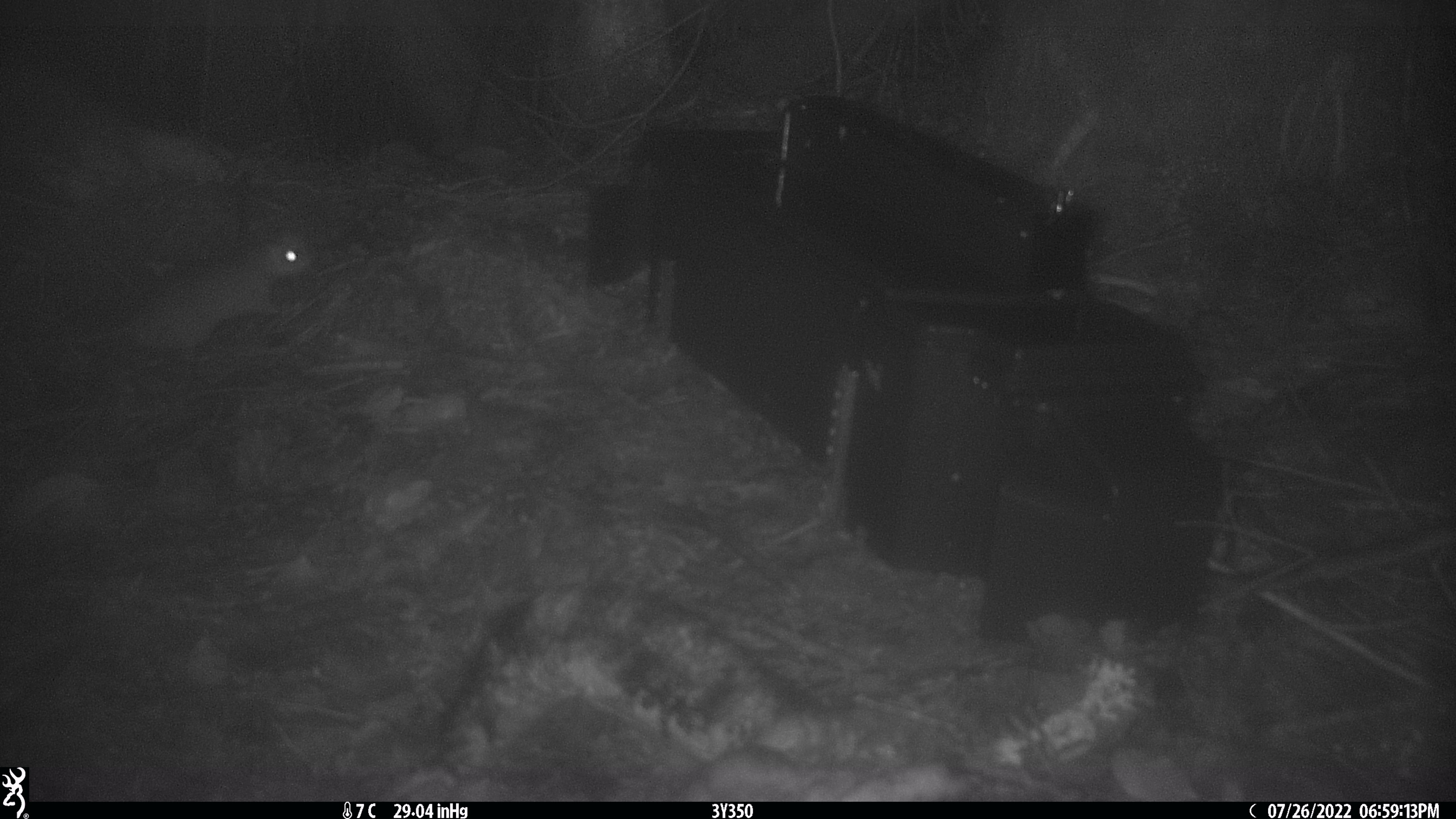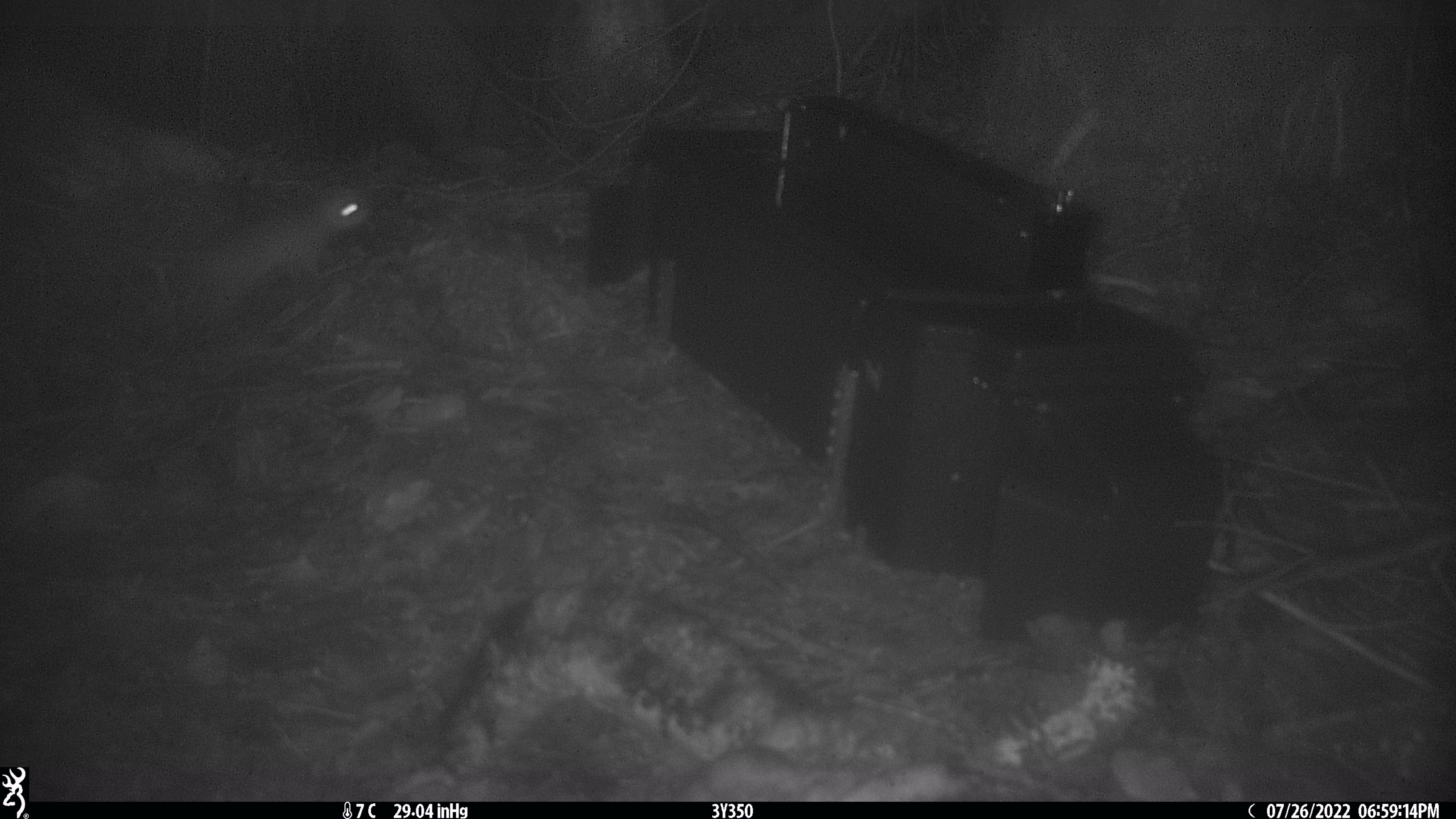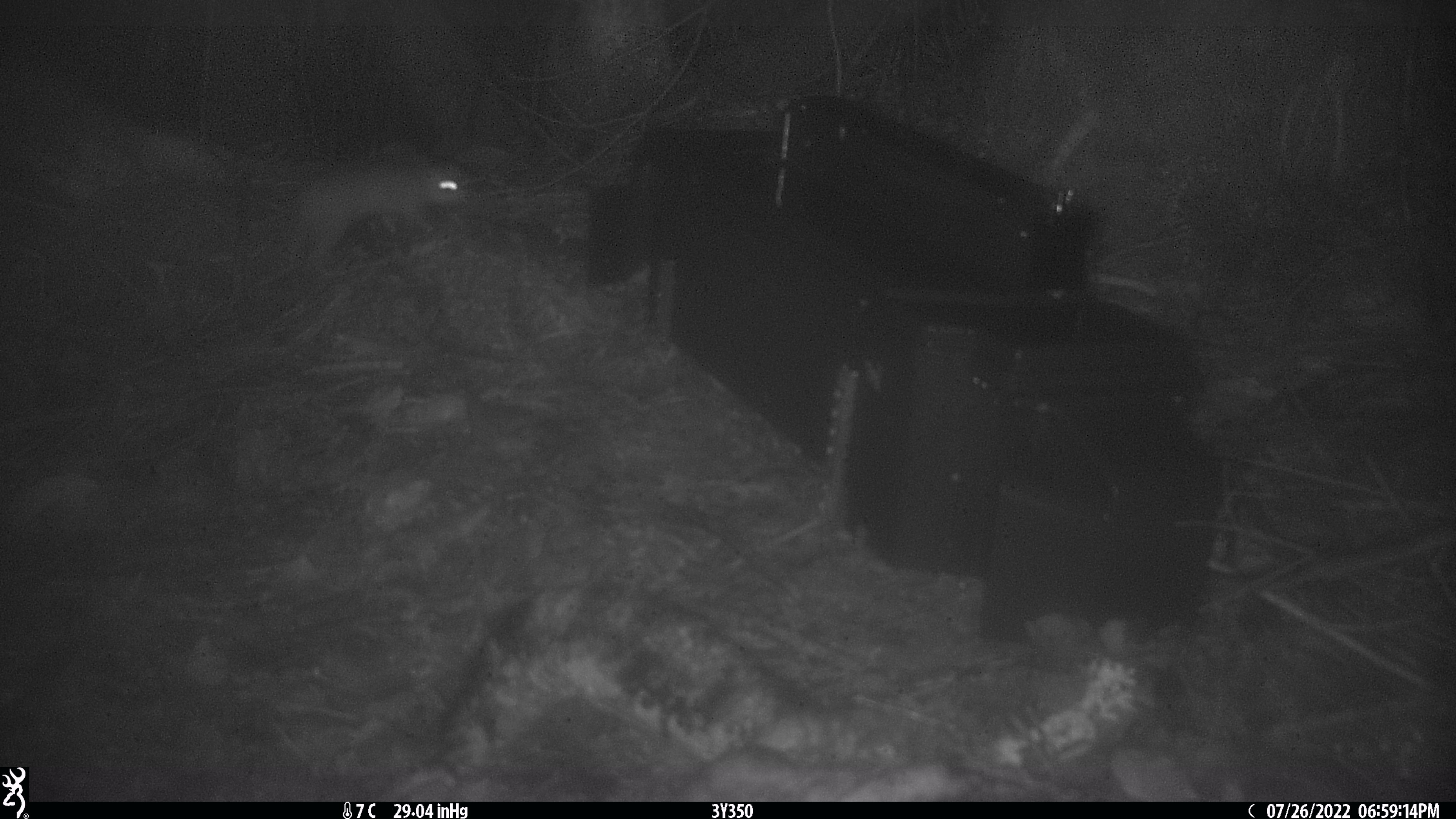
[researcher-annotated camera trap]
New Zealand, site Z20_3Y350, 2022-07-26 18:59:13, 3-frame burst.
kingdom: Animalia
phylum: Chordata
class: Mammalia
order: Rodentia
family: Muridae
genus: Rattus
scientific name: Rattus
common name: rat